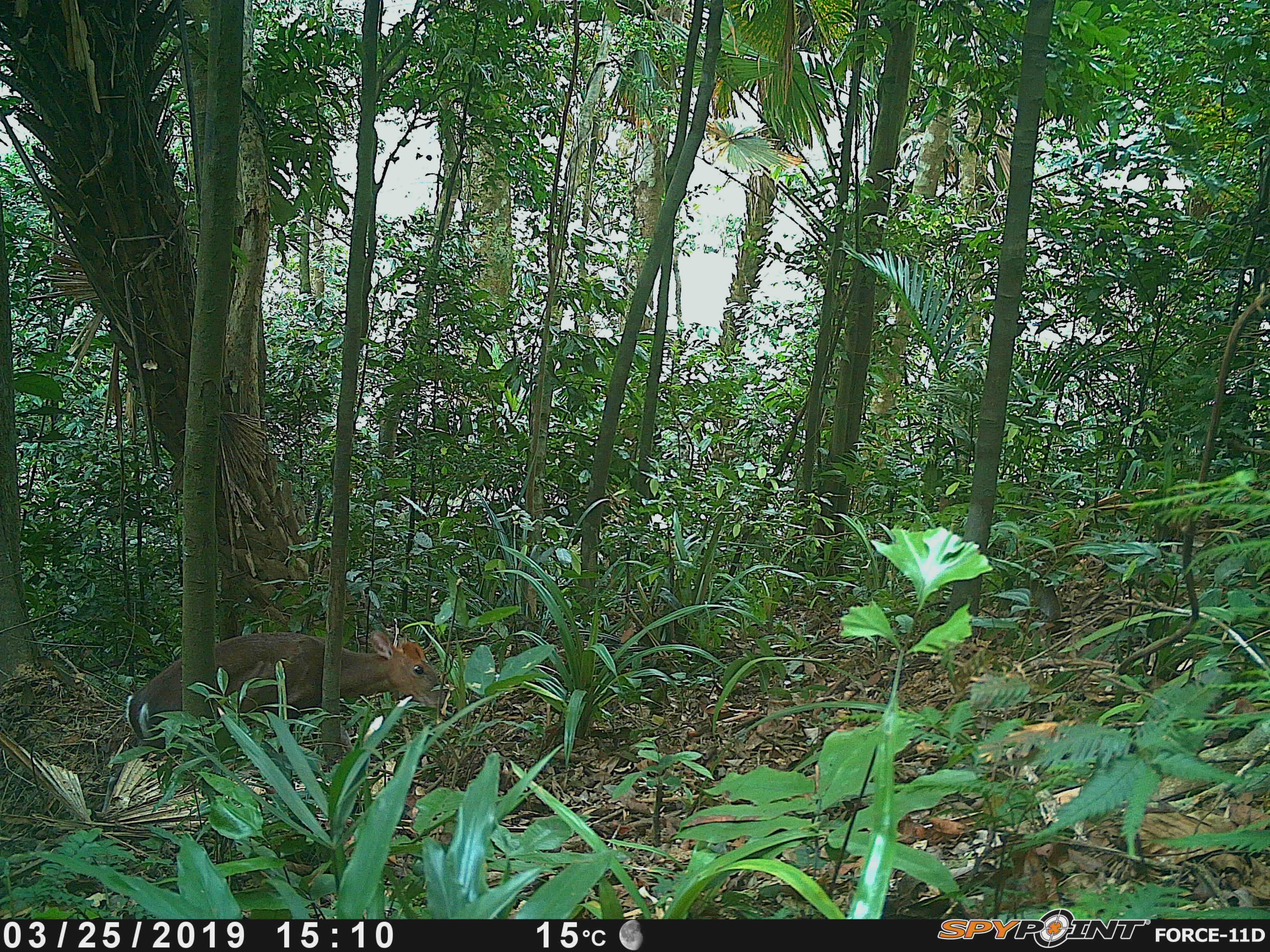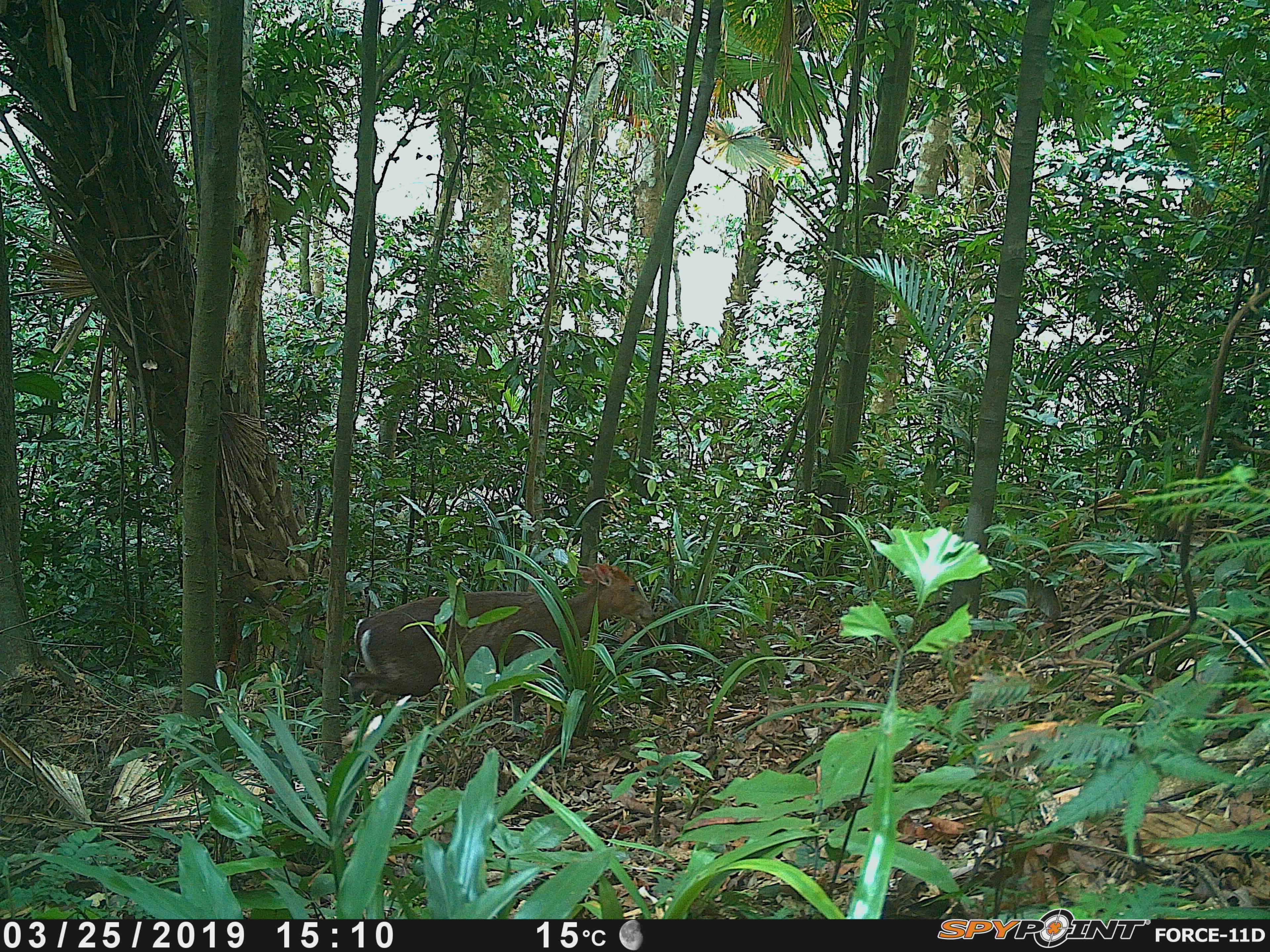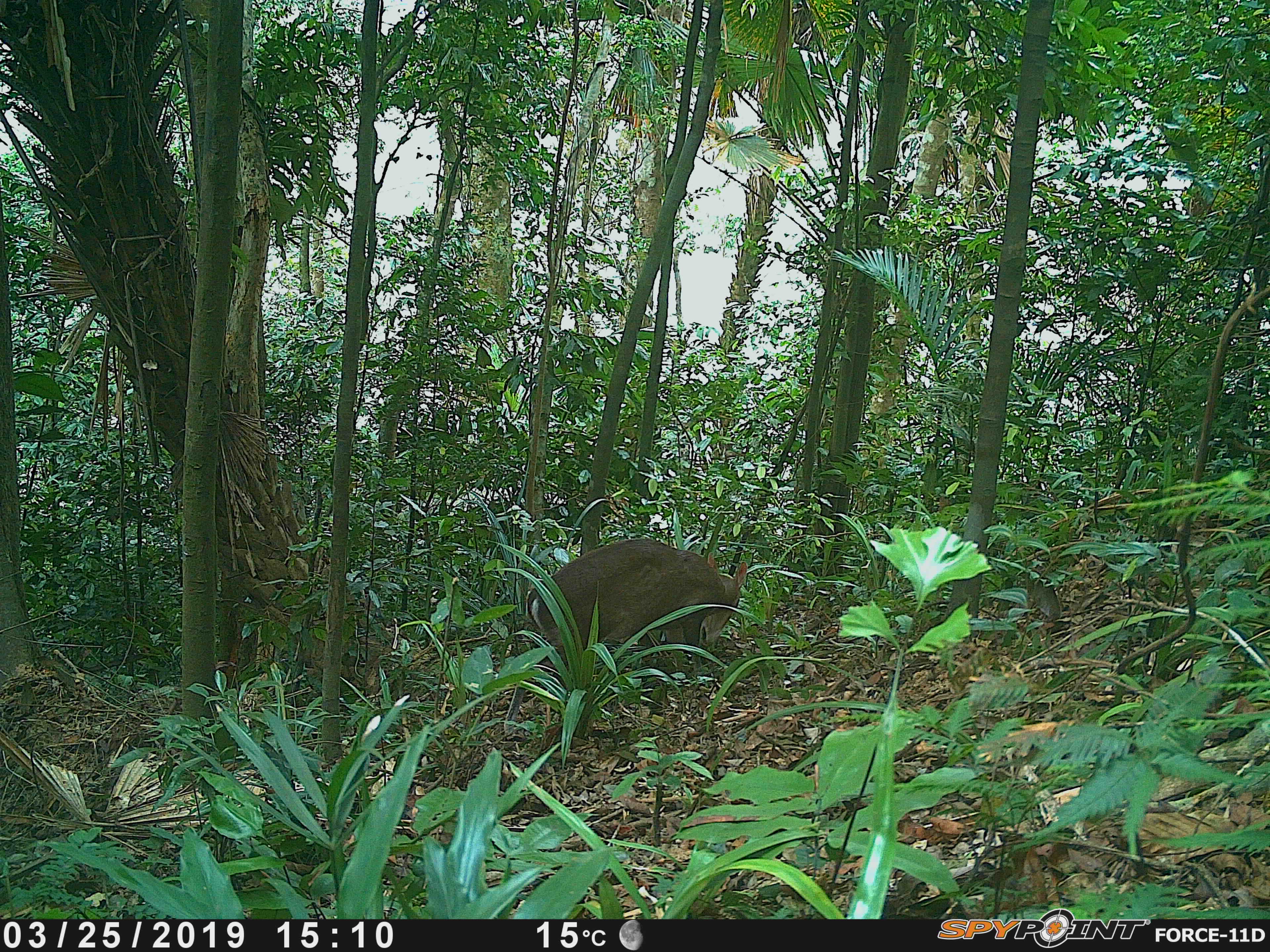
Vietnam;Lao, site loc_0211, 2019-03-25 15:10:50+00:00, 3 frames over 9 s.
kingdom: Animalia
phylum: Chordata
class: Mammalia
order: Artiodactyla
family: Cervidae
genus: Muntiacus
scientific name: Muntiacus rooseveltorum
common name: roosevelt's muntjac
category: roosevelts muntjac group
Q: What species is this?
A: Roosevelts muntjac group (roosevelt's muntjac) (Muntiacus rooseveltorum).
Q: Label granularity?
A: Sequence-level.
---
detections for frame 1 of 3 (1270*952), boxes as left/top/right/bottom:
roosevelts muntjac group: 124/630/446/753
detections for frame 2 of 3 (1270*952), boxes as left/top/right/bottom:
roosevelts muntjac group: 346/563/653/739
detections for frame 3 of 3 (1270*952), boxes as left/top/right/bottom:
roosevelts muntjac group: 503/538/747/733